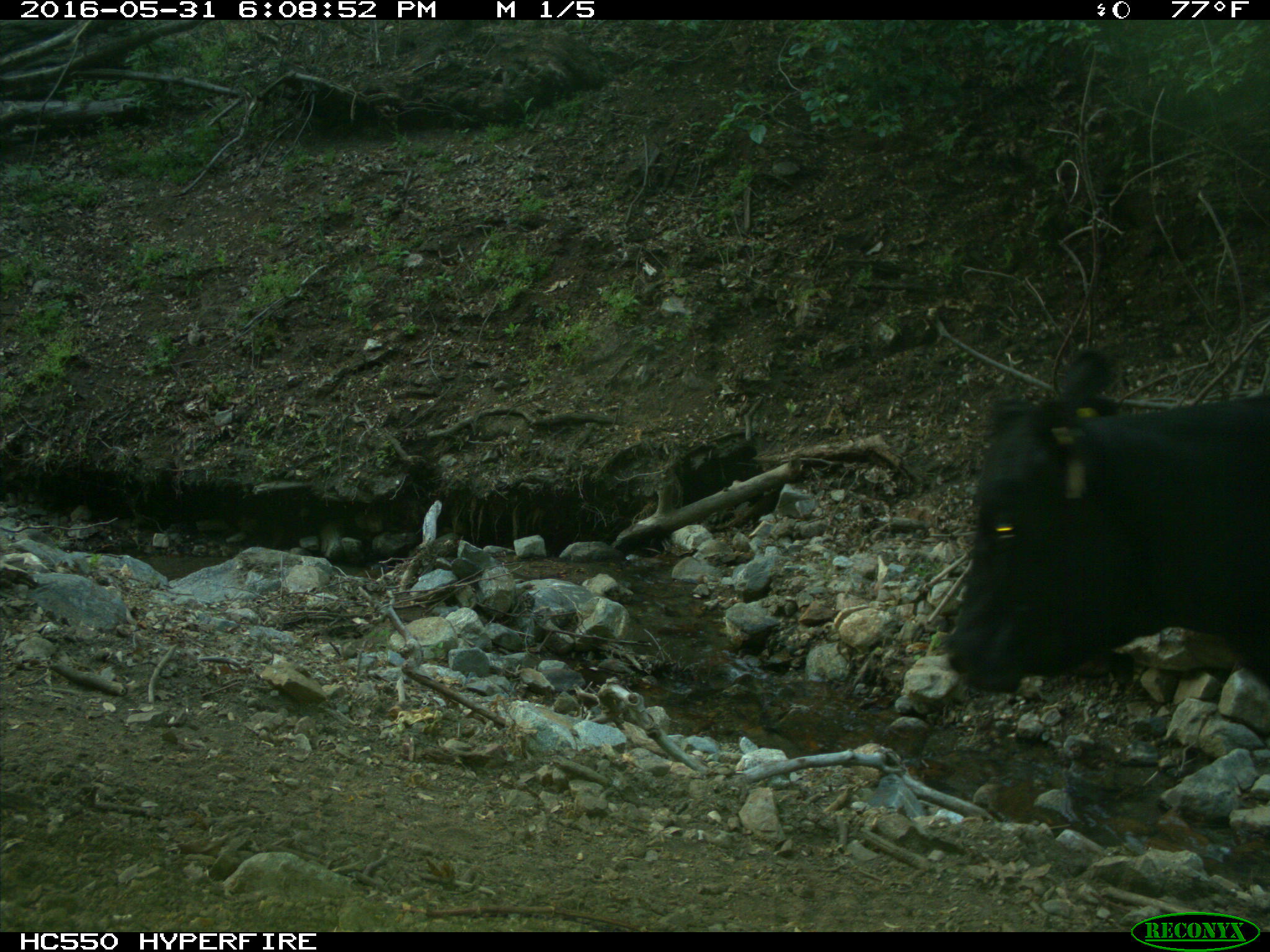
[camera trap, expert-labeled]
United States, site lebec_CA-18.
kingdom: Animalia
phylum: Chordata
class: Mammalia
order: Artiodactyla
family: Bovidae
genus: Bos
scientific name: Bos taurus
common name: domestic cow